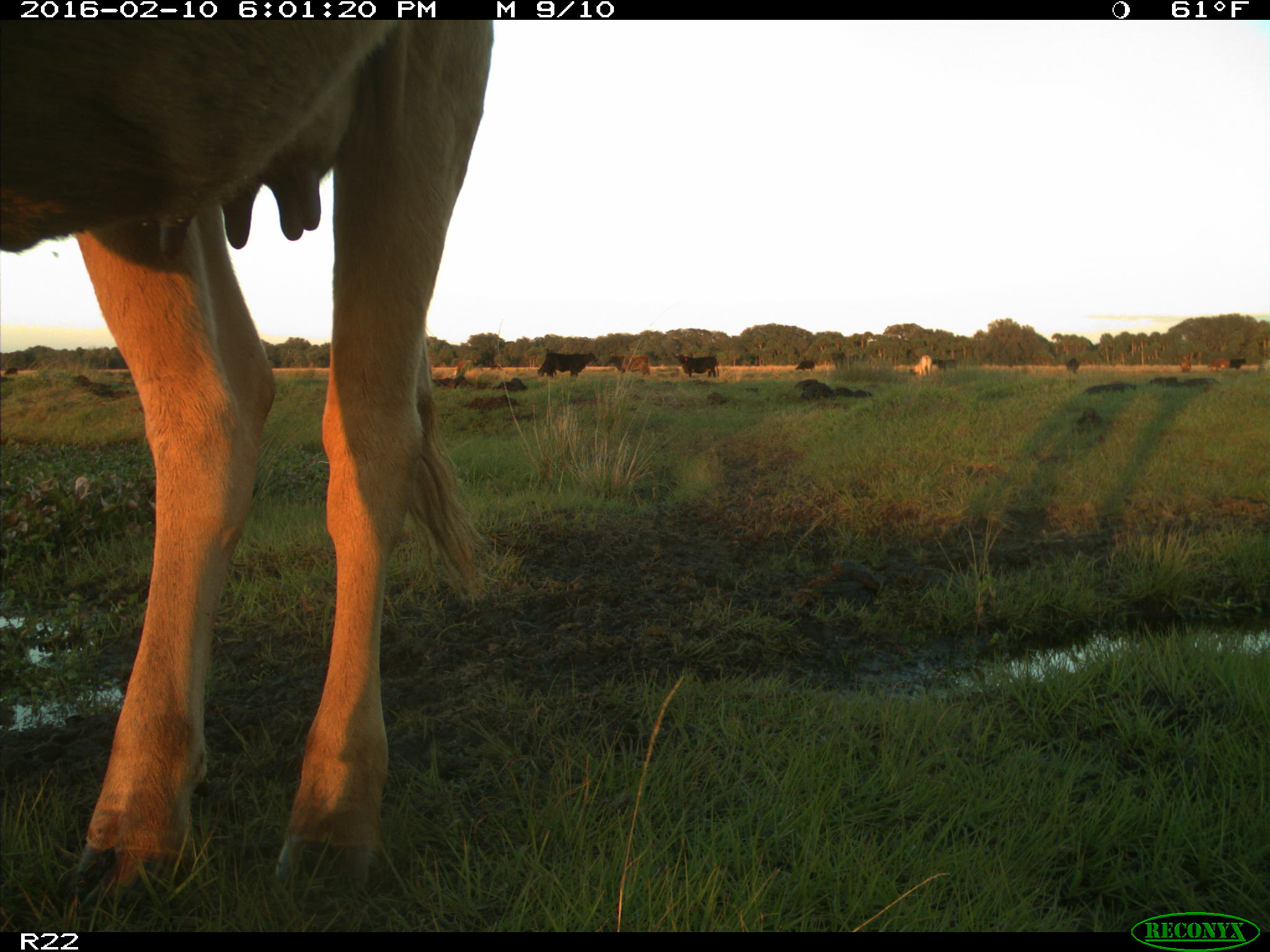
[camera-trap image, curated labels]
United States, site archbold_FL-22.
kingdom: Animalia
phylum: Chordata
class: Mammalia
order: Artiodactyla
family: Bovidae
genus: Bos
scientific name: Bos taurus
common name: domestic cow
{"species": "Bos taurus (domestic cow)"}